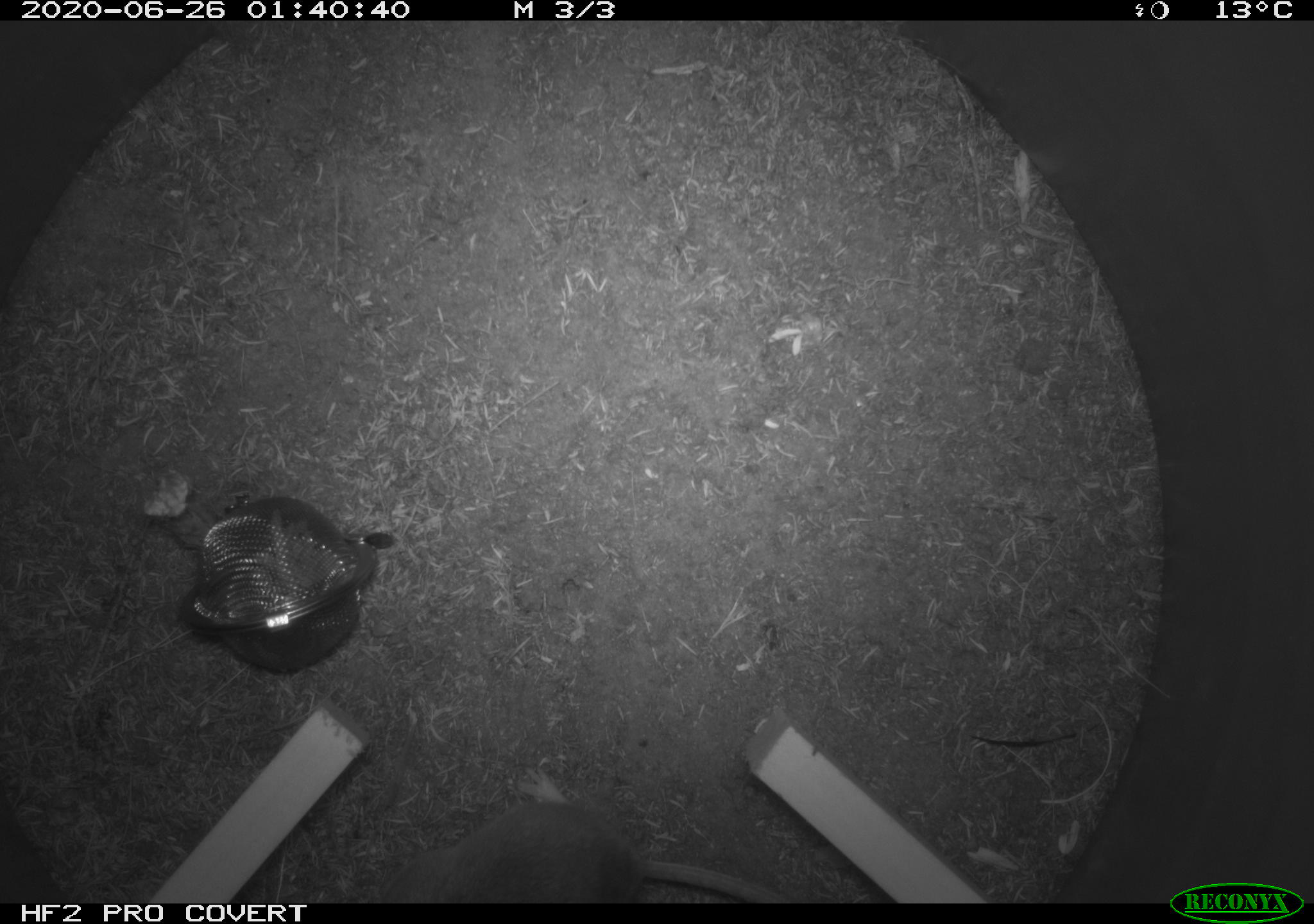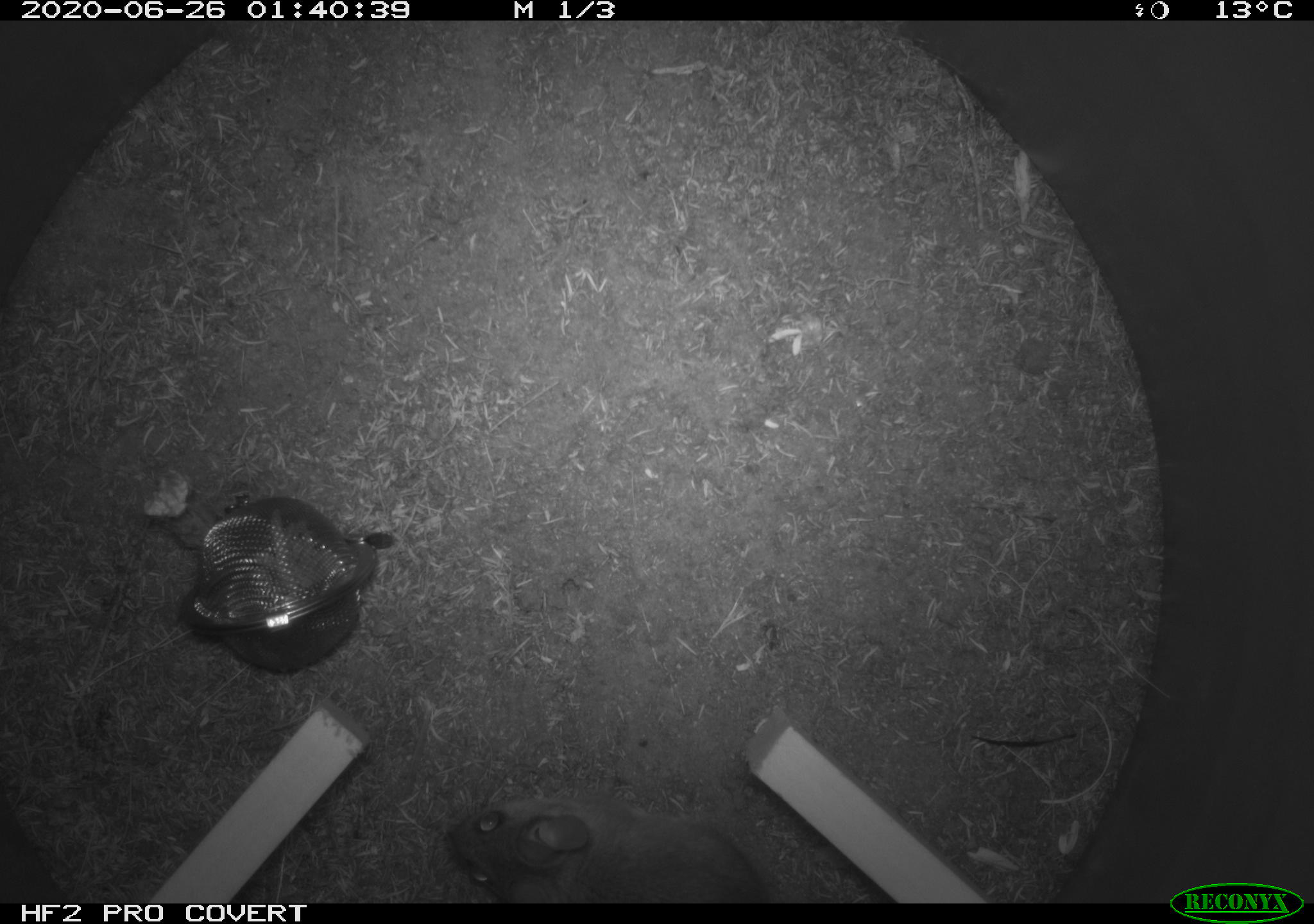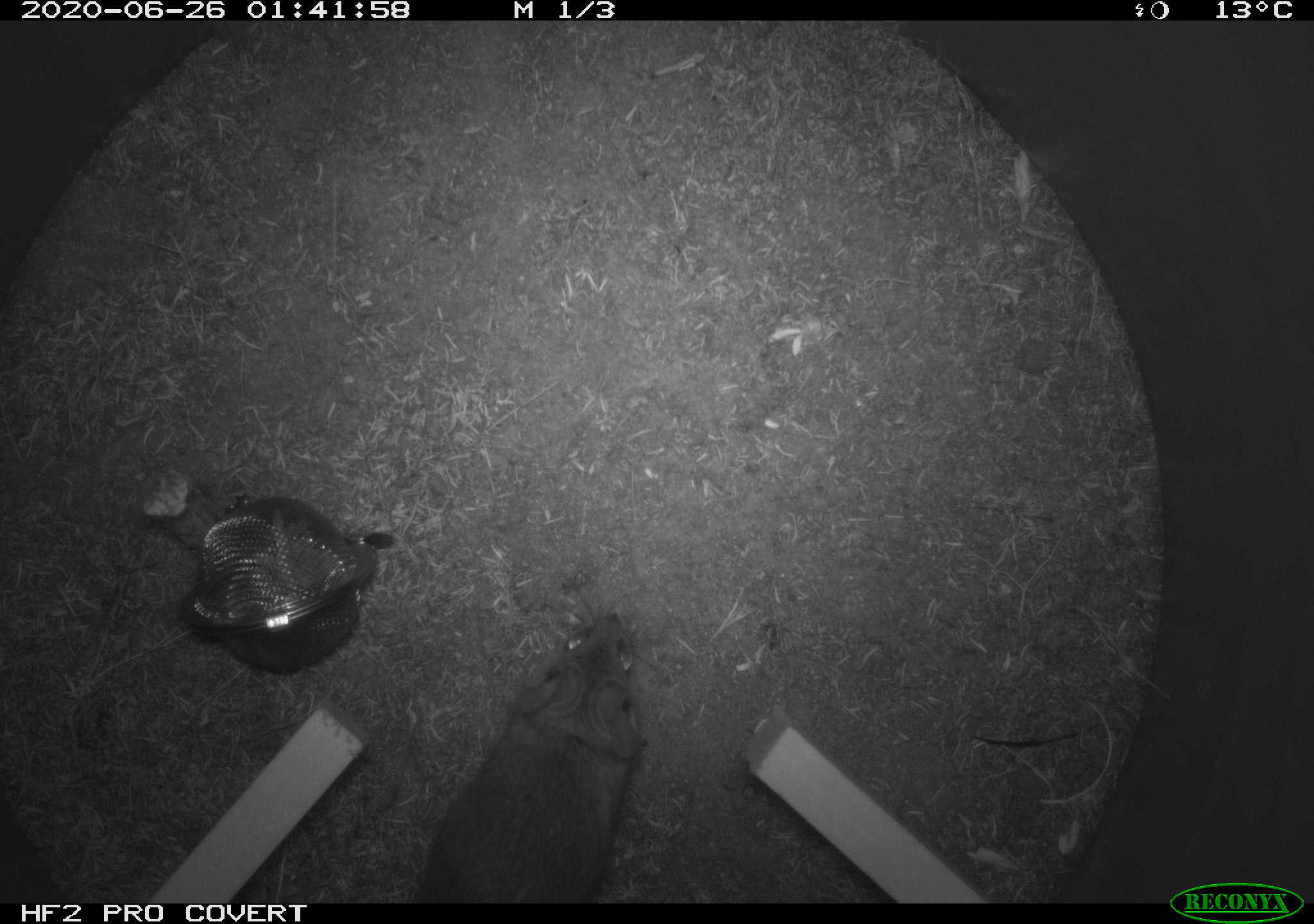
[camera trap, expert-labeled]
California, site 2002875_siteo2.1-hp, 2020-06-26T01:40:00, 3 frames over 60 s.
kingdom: Animalia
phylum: Chordata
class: Mammalia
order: Rodentia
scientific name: Rodentia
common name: rodent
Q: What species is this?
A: Rodent (Rodentia).